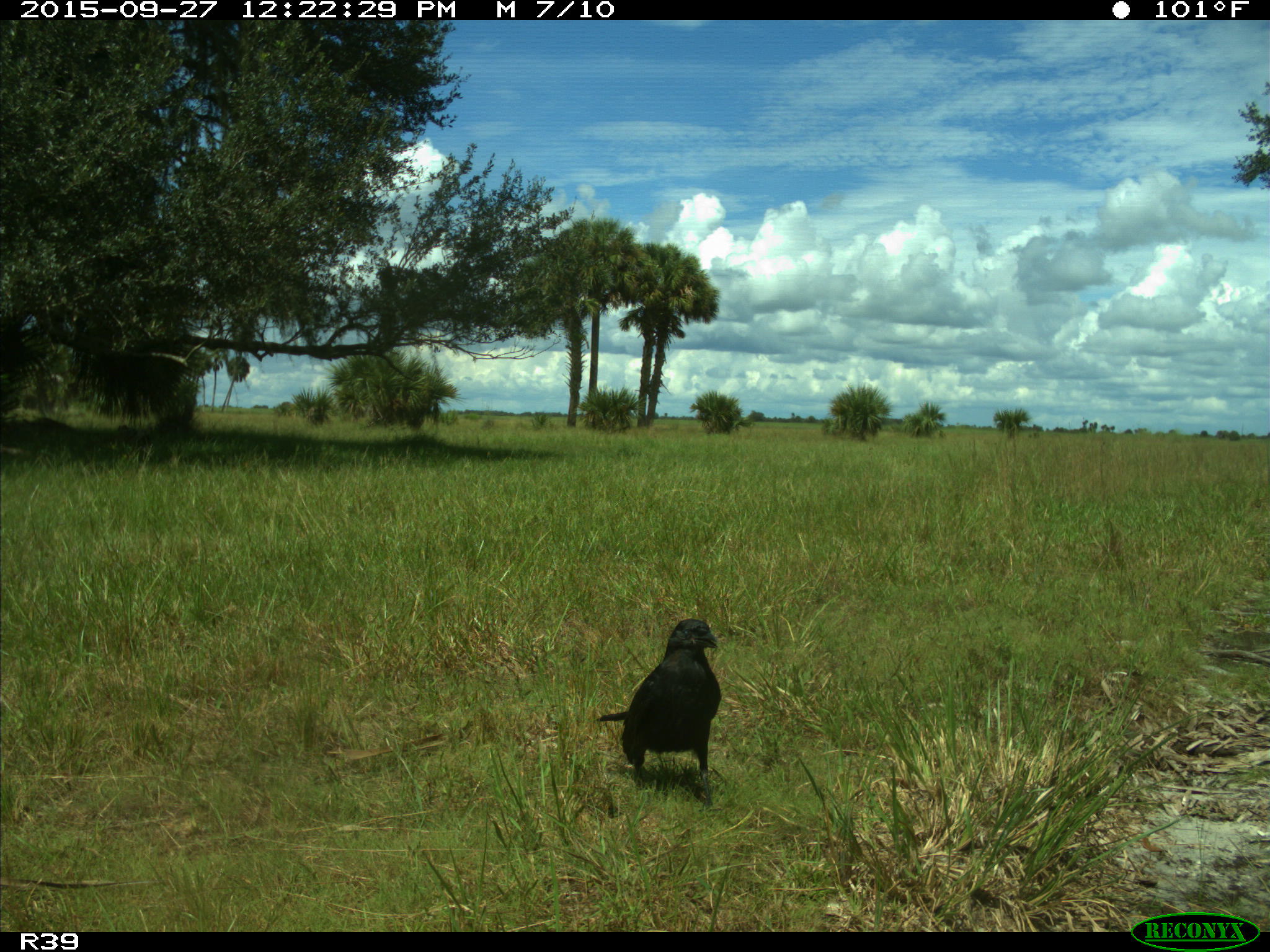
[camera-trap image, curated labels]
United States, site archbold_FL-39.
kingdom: Animalia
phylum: Chordata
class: Aves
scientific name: Aves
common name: birds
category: unidentified bird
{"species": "unidentified bird (birds) (Aves)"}